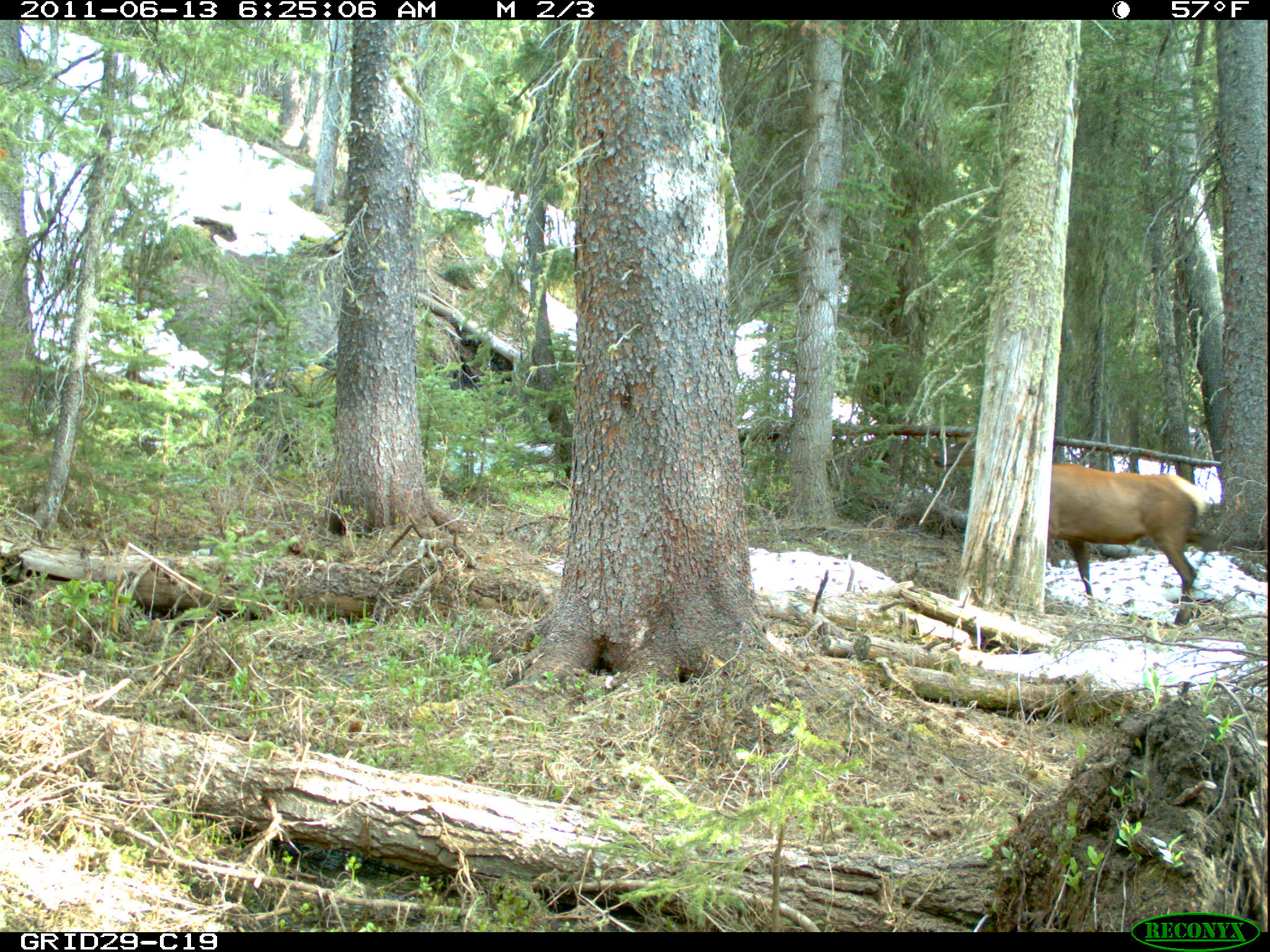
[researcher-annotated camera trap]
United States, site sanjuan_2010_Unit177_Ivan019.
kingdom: Animalia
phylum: Chordata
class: Mammalia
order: Artiodactyla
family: Cervidae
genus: Cervus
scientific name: Cervus elaphus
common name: red deer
Cervus elaphus (red deer).